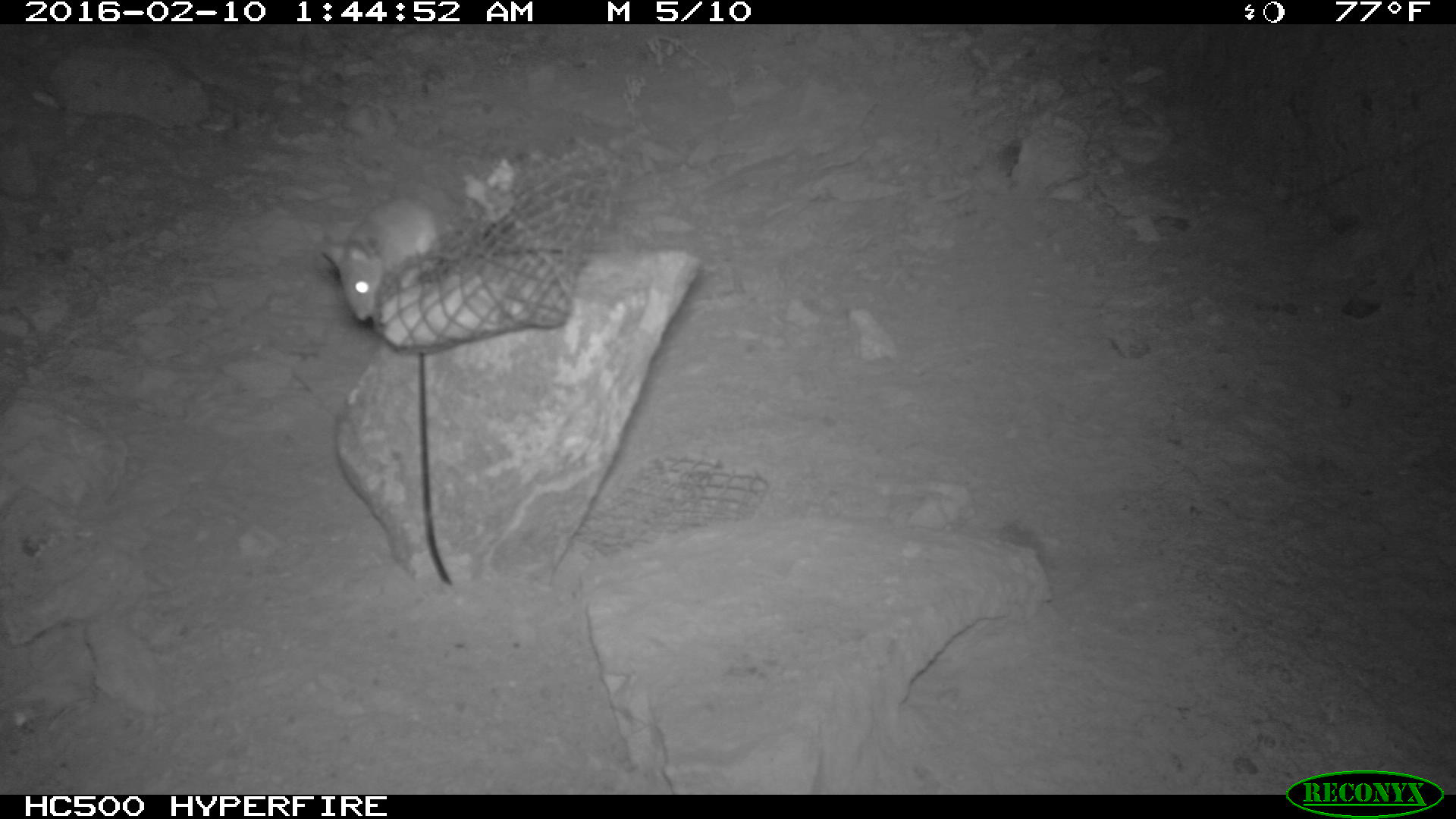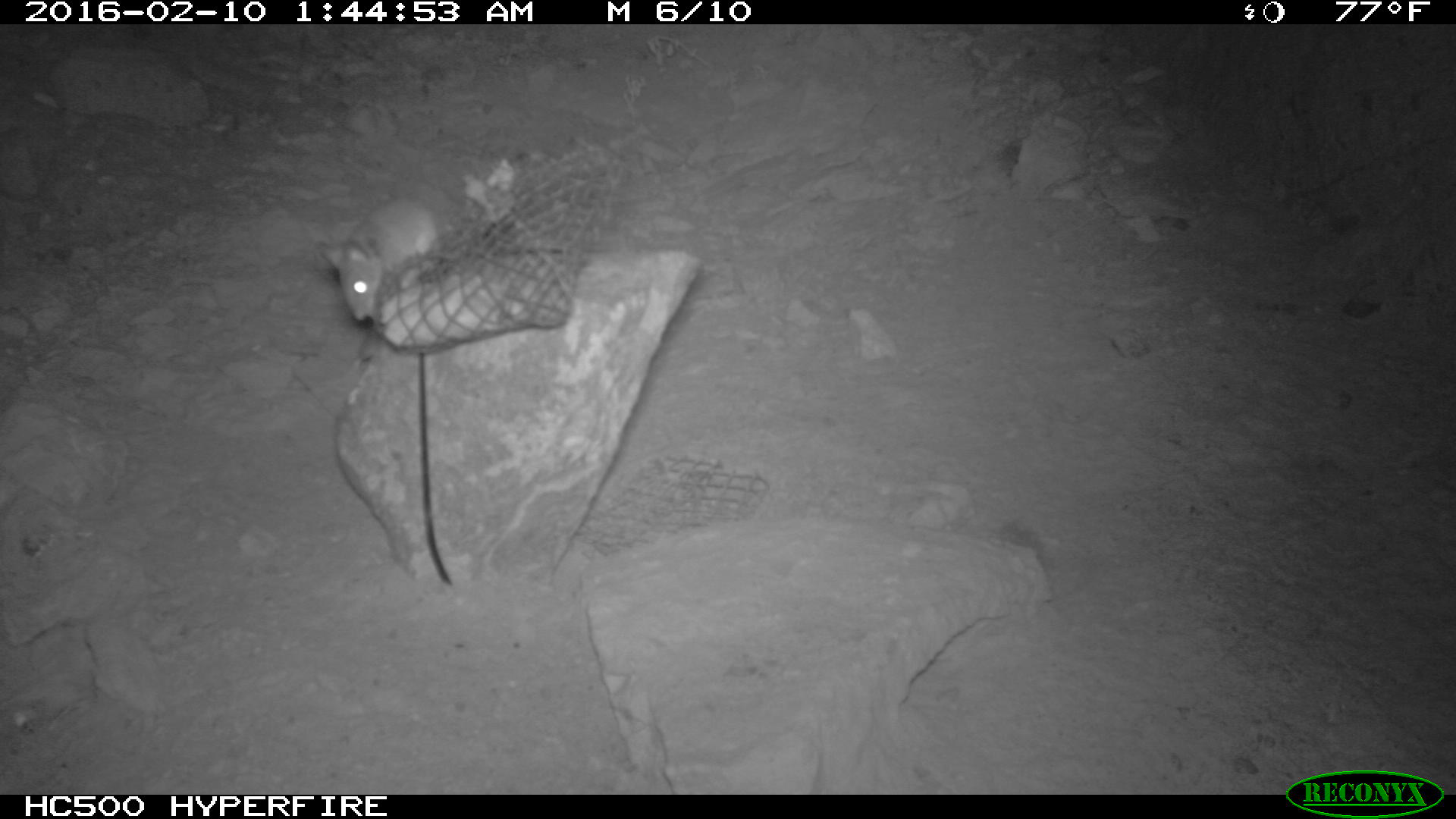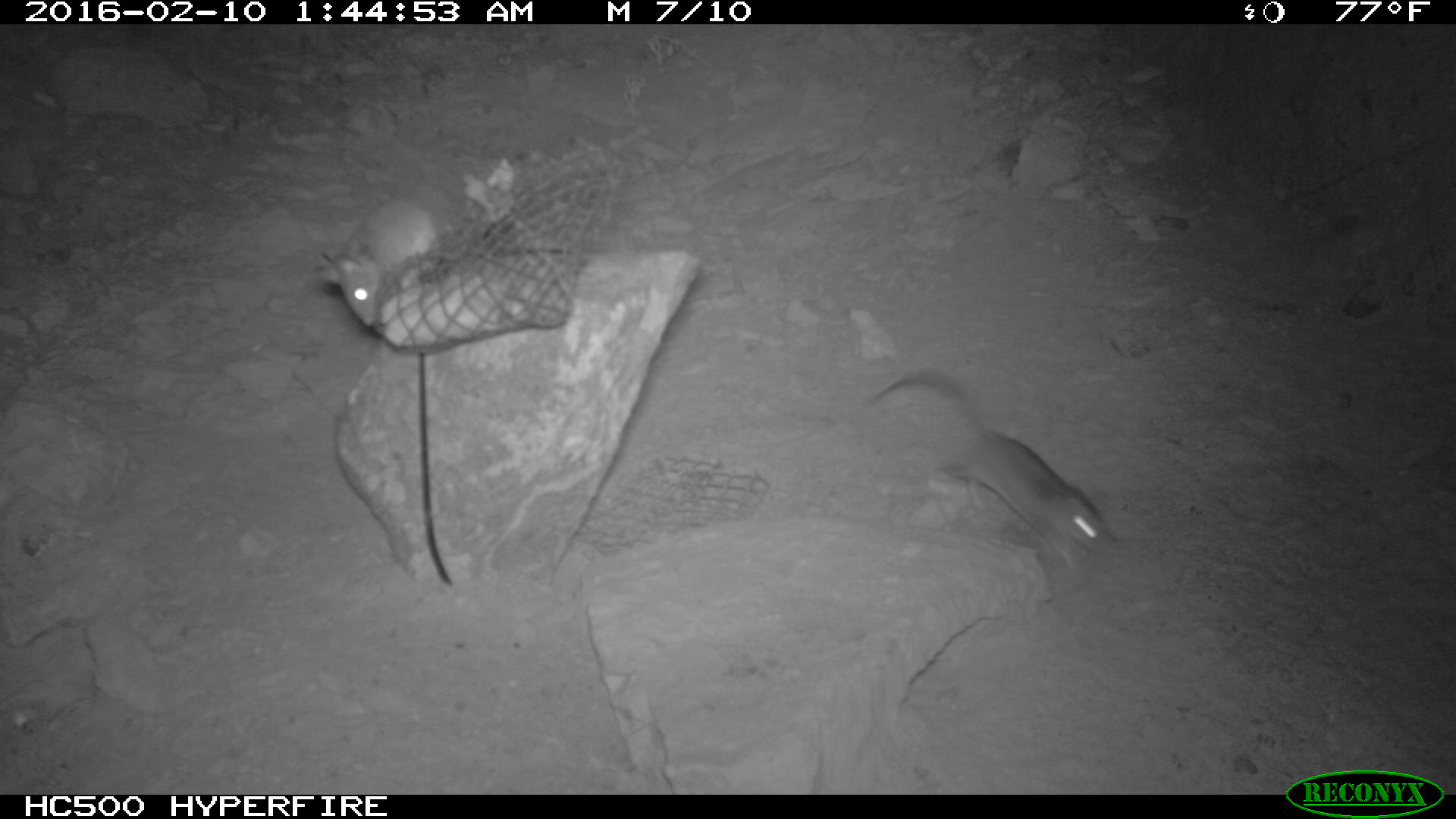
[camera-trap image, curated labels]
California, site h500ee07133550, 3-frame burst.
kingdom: Animalia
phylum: Chordata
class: Mammalia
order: Rodentia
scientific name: Rodentia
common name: rodent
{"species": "rodent (Rodentia)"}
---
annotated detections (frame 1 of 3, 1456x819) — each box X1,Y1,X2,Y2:
rodent: 322,196,445,321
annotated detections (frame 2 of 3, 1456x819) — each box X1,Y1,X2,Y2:
rodent: 314,194,441,322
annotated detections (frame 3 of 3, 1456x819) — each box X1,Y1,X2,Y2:
rodent: 868,369,1110,570; 318,198,438,325